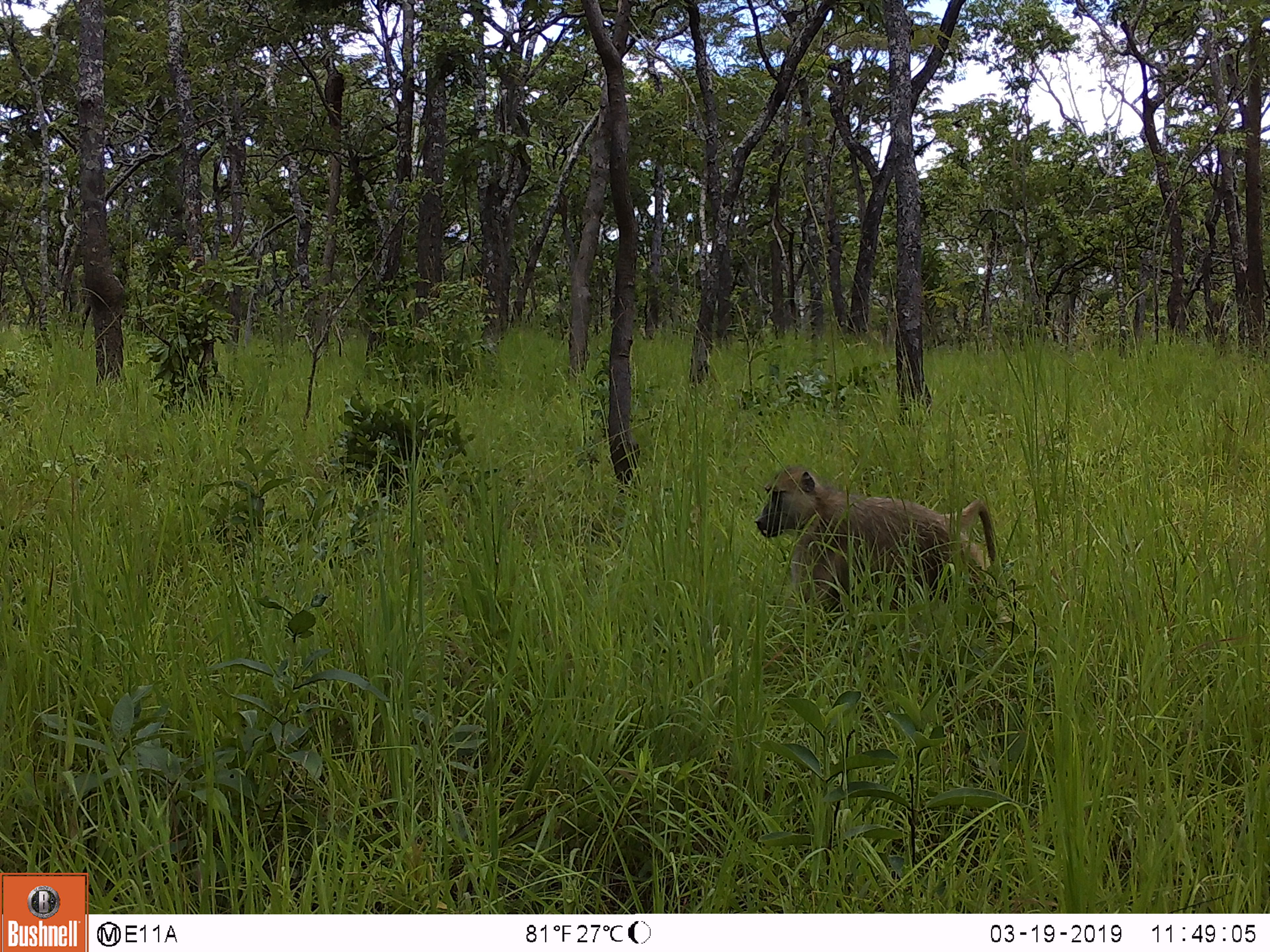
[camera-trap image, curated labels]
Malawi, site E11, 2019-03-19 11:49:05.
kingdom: Animalia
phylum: Chordata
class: Mammalia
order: Primates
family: Cercopithecidae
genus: Papio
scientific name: Papio cynocephalus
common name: yellow baboon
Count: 1.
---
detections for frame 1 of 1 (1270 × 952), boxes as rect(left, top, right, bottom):
yellow baboon: rect(751, 458, 1001, 616)